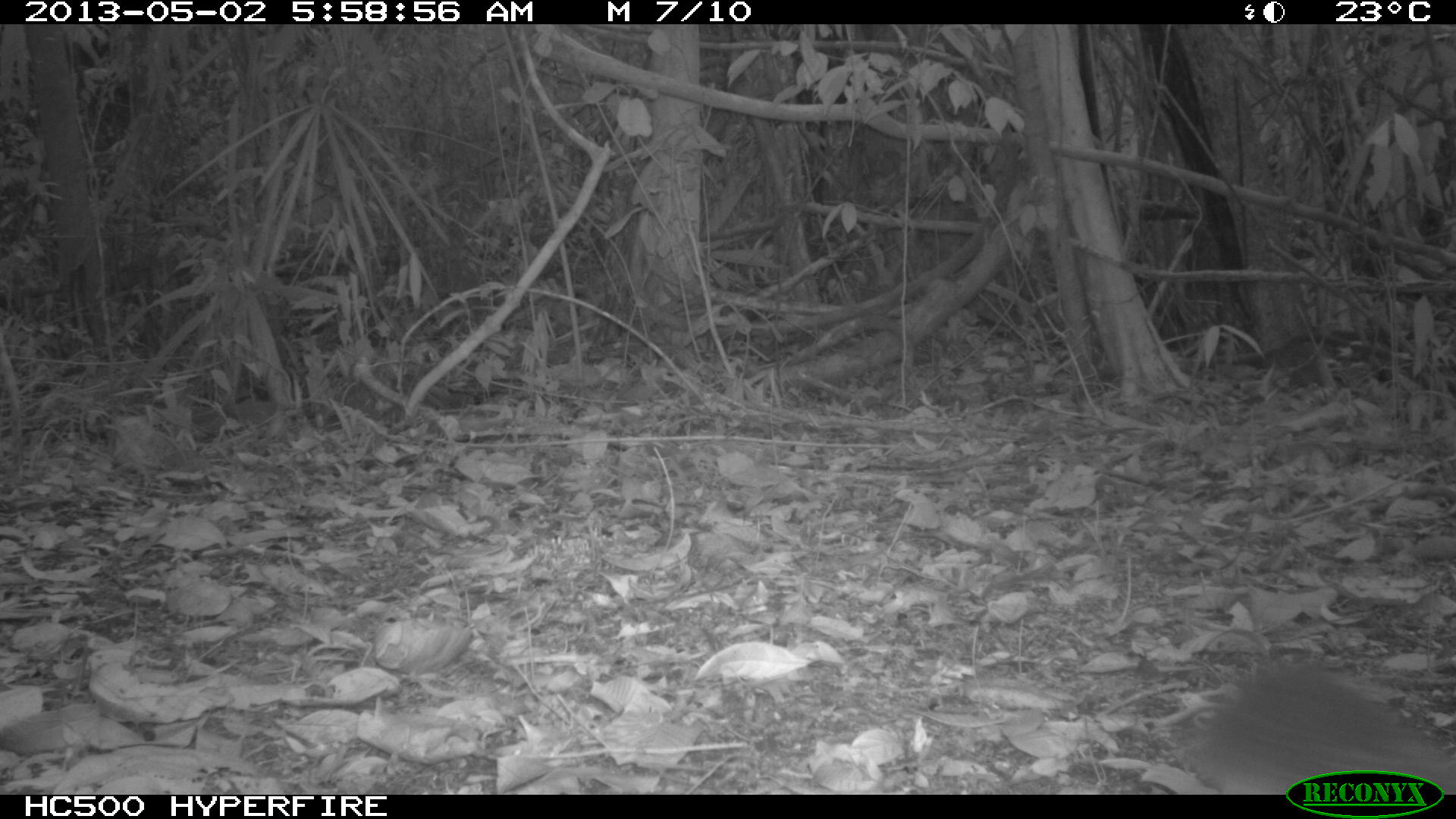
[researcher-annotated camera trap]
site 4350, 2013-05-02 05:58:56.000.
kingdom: Animalia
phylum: Chordata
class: Mammalia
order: Carnivora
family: Felidae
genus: Puma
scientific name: Puma concolor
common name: mountain lion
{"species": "Puma concolor (mountain lion)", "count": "1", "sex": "male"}